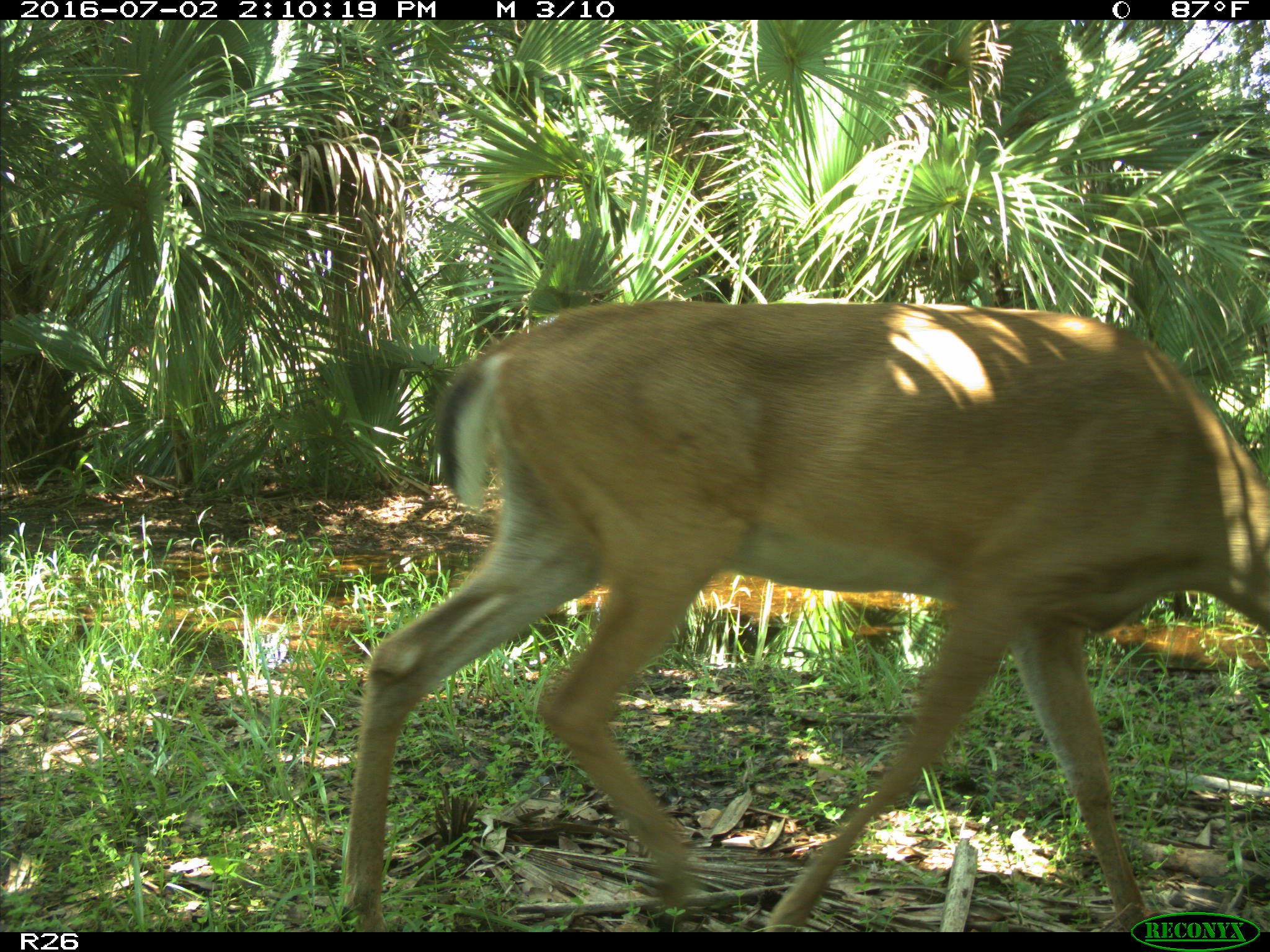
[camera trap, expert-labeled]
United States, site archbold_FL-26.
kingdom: Animalia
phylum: Chordata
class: Mammalia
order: Artiodactyla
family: Cervidae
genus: Odocoileus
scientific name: Odocoileus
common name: deer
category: unidentified deer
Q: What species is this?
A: Unidentified deer (deer) (Odocoileus).